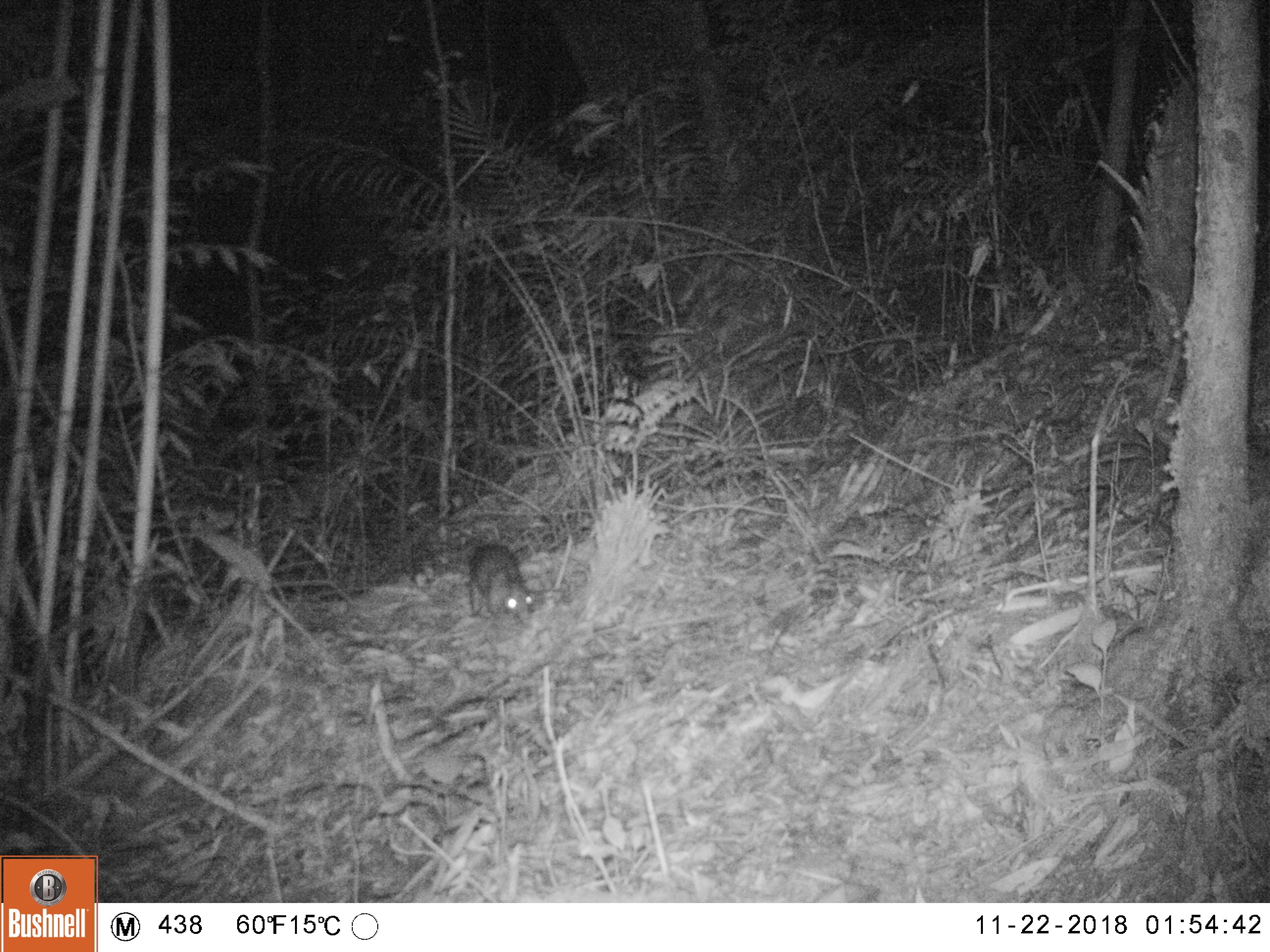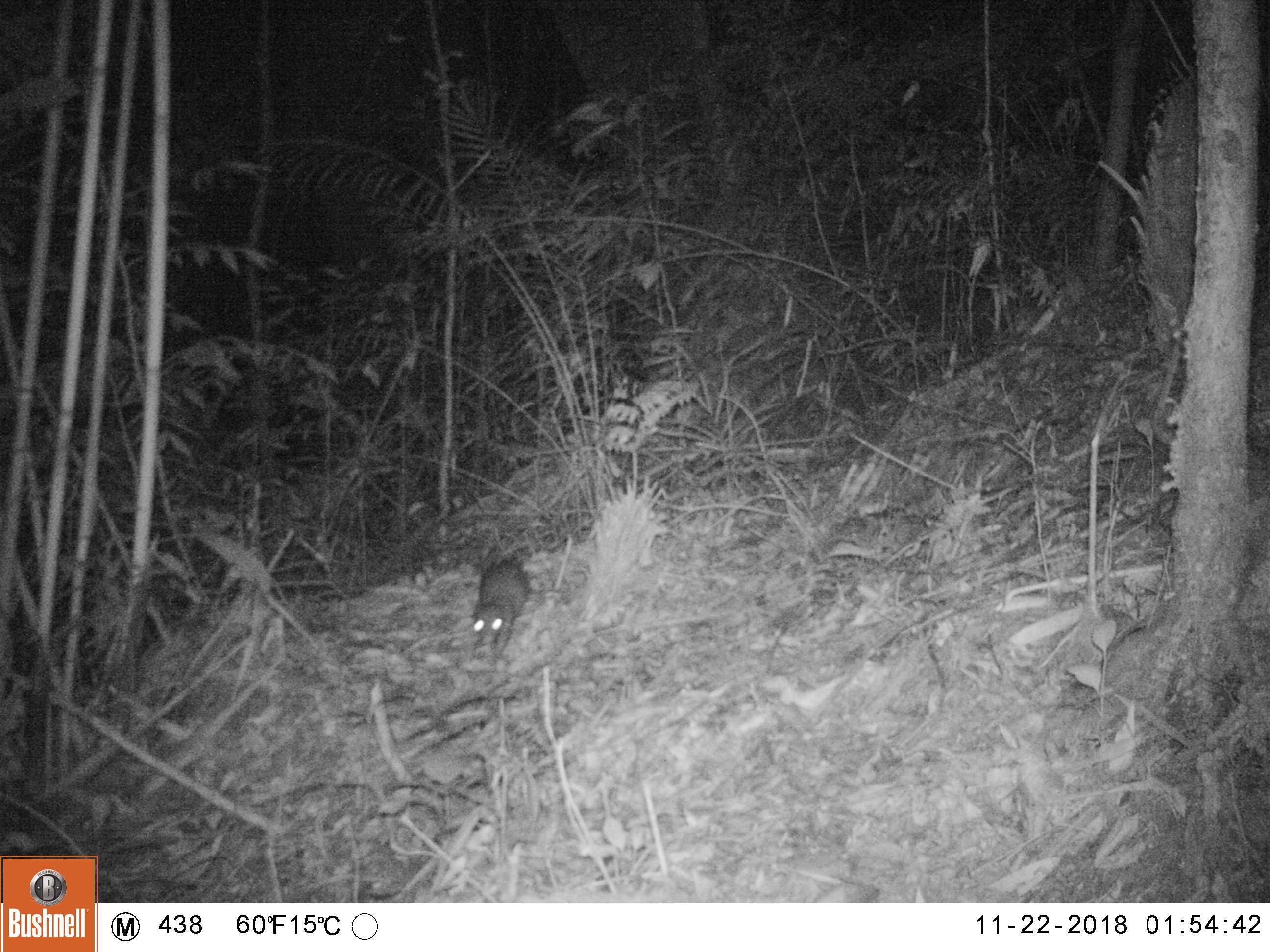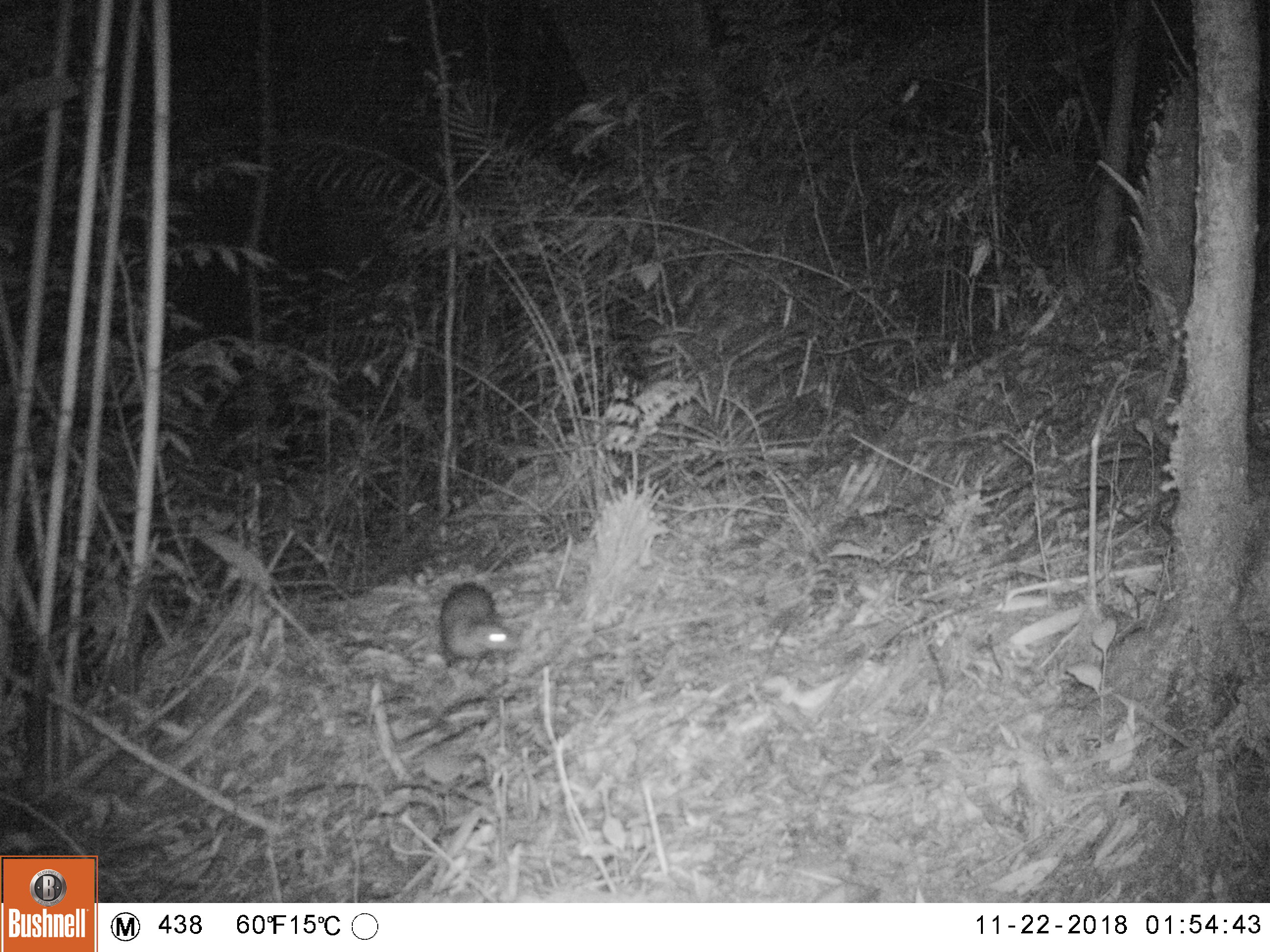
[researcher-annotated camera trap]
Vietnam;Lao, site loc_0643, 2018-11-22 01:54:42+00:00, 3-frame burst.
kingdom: Animalia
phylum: Chordata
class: Mammalia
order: Rodentia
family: Hystricidae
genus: Atherurus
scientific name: Atherurus macrourus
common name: asiatic brush-tailed porcupine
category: asiatic brush tailed porcupine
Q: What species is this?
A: Asiatic brush tailed porcupine (asiatic brush-tailed porcupine) (Atherurus macrourus).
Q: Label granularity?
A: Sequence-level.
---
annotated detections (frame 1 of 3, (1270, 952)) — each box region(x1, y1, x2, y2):
asiatic brush tailed porcupine: region(466, 543, 536, 625)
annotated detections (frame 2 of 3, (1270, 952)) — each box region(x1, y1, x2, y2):
asiatic brush tailed porcupine: region(470, 553, 532, 667)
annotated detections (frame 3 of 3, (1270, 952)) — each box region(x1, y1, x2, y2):
asiatic brush tailed porcupine: region(438, 580, 520, 678)